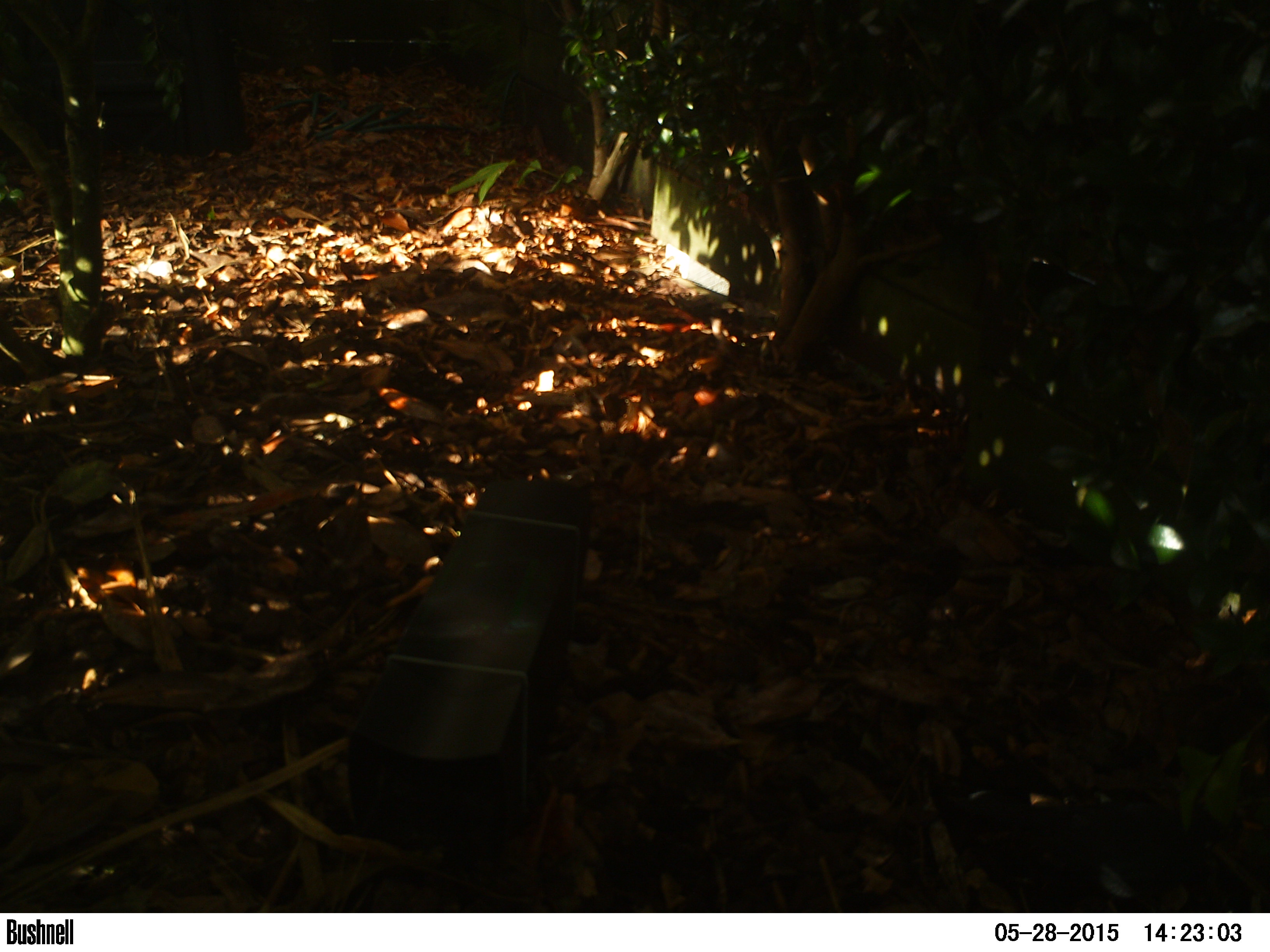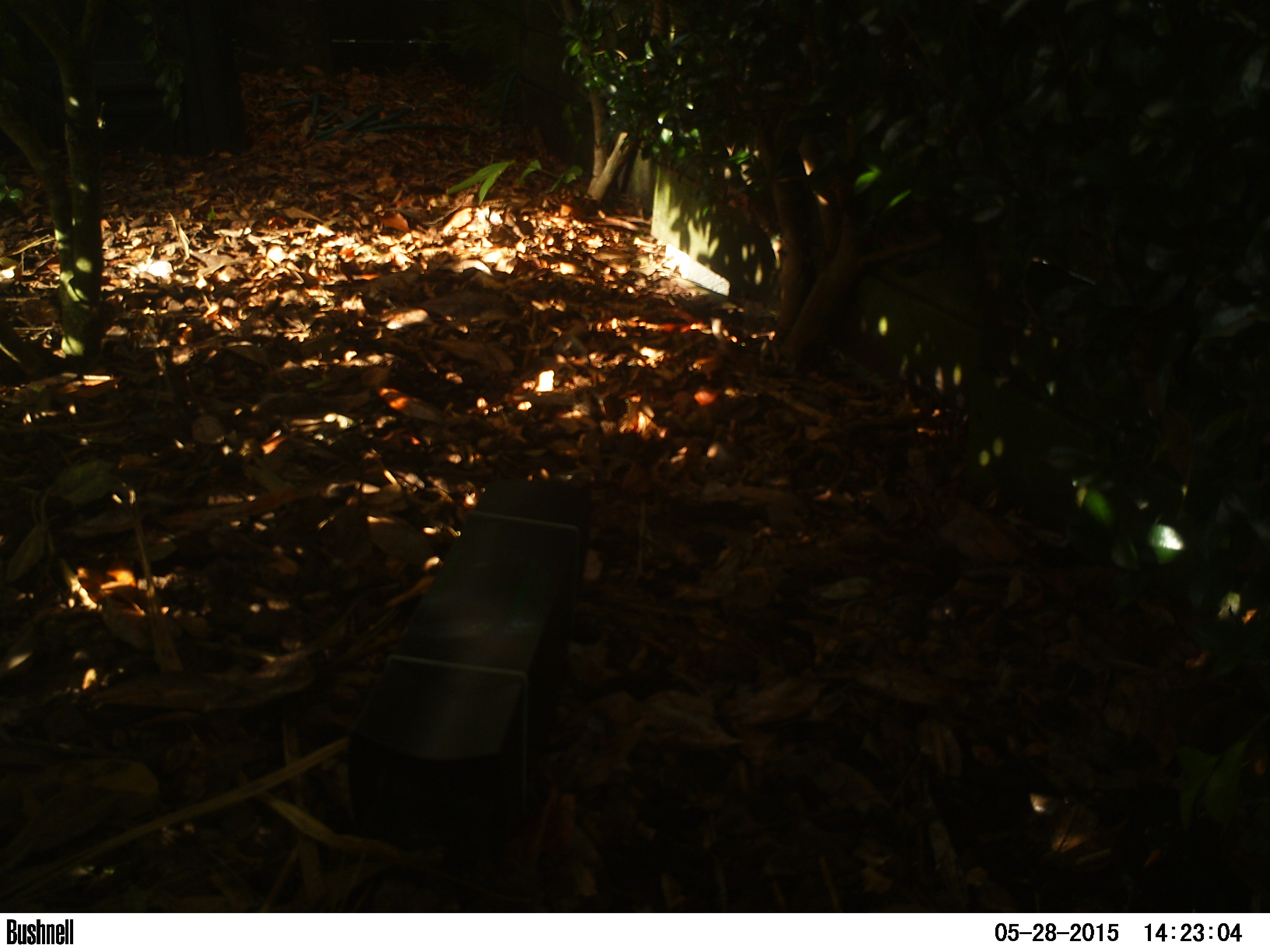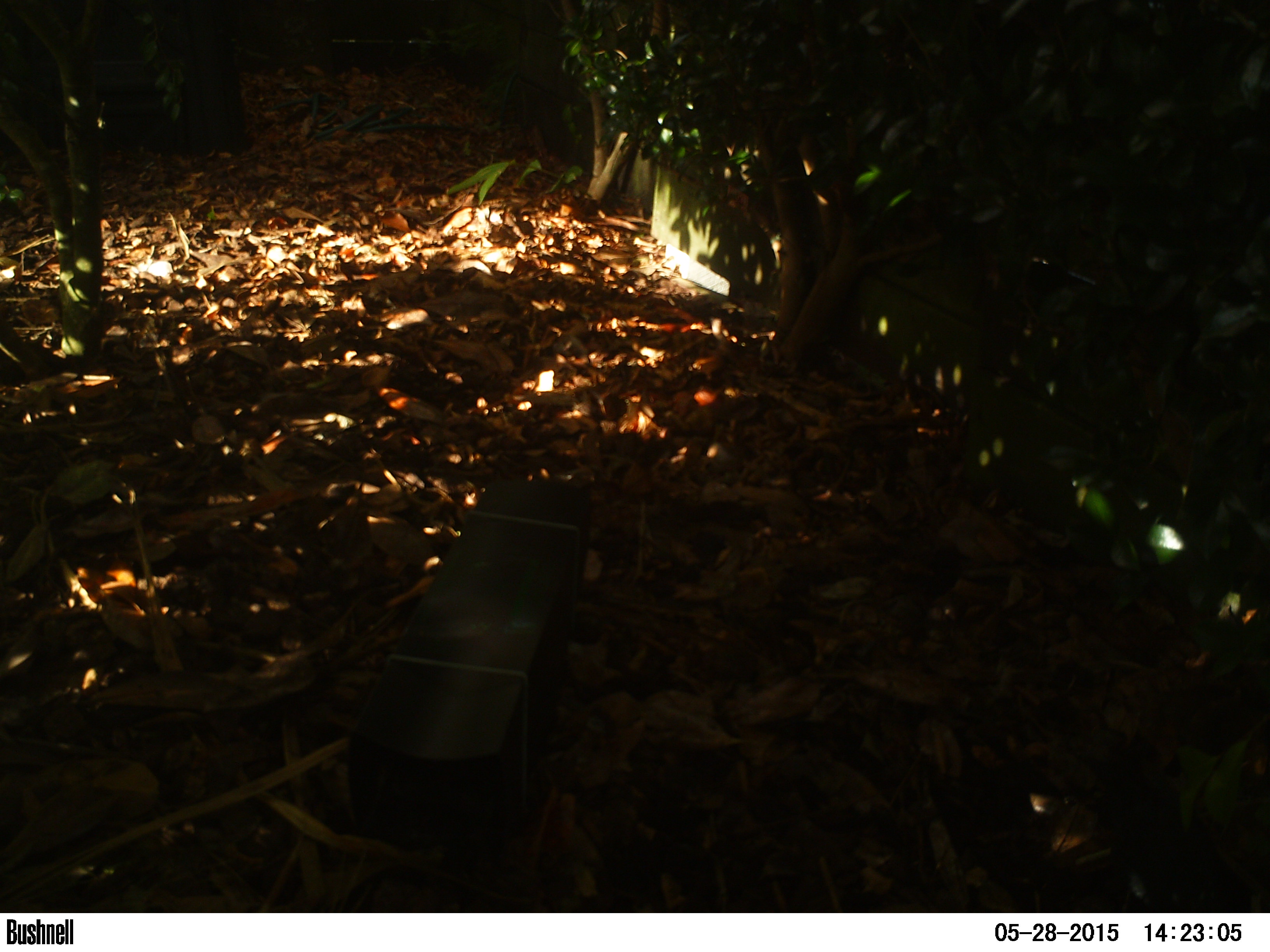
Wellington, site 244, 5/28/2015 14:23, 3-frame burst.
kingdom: Animalia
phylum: Chordata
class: Aves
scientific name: Aves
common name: bird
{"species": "bird (Aves)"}